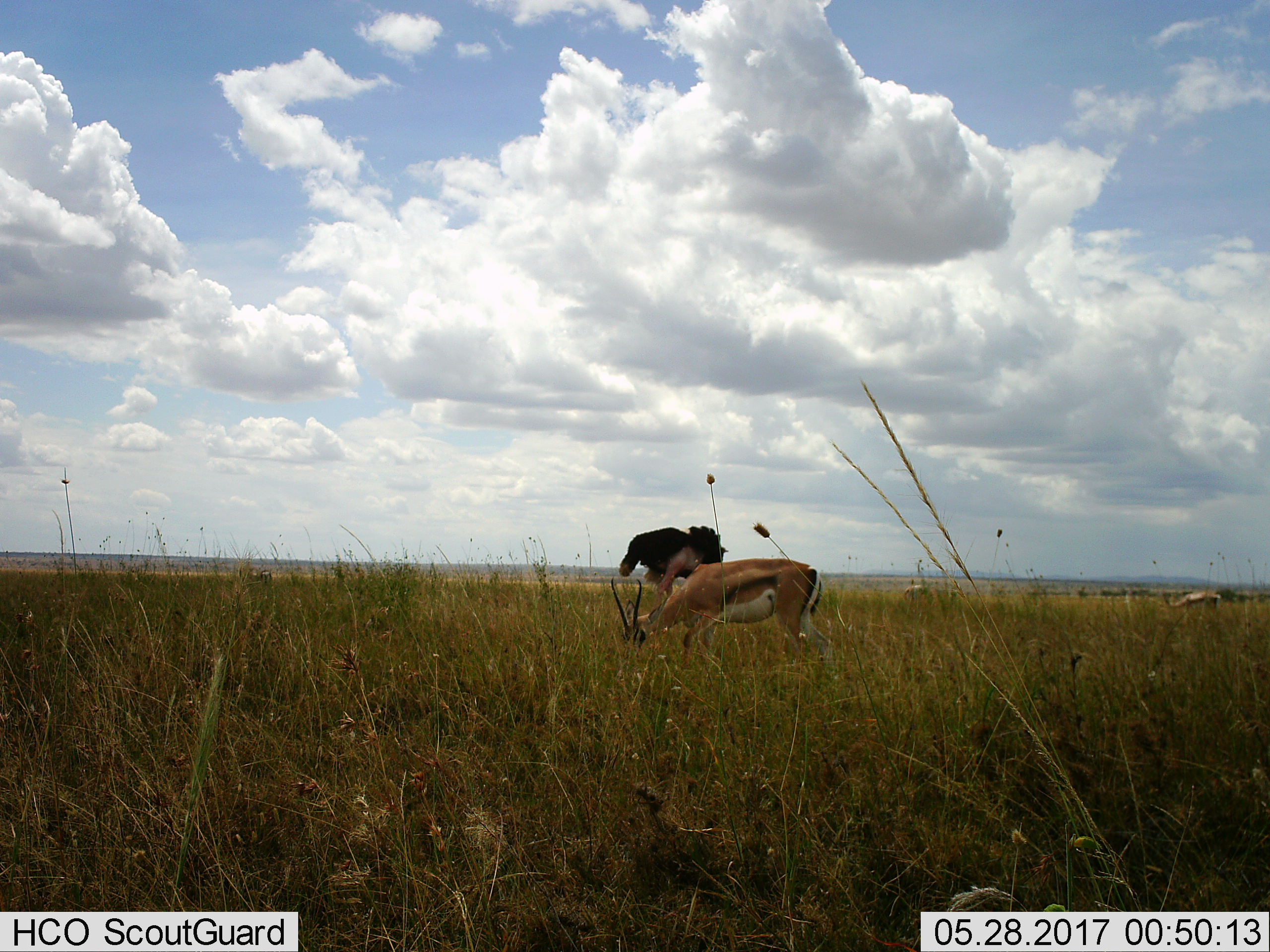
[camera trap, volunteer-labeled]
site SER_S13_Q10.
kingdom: Animalia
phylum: Chordata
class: Mammalia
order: Artiodactyla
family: Bovidae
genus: Eudorcas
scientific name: Eudorcas thomsonii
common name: thomson's gazelle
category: gazellethomsons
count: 3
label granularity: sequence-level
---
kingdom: Animalia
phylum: Chordata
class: Aves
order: Struthioniformes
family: Struthionidae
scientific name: Struthionidae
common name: ostrich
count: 1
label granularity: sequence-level